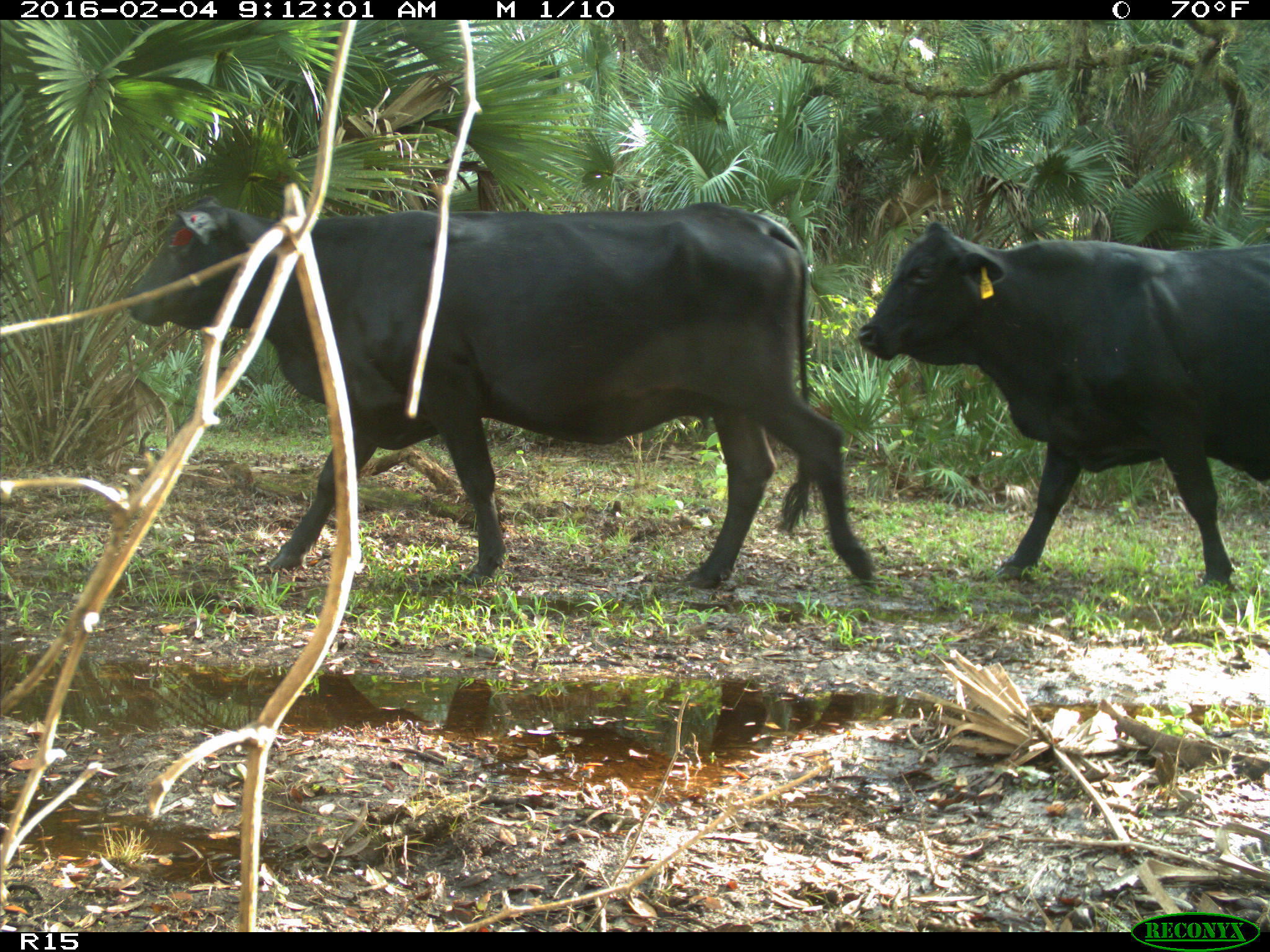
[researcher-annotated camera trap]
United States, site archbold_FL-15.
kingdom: Animalia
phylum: Chordata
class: Mammalia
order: Artiodactyla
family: Bovidae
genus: Bos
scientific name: Bos taurus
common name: domestic cow